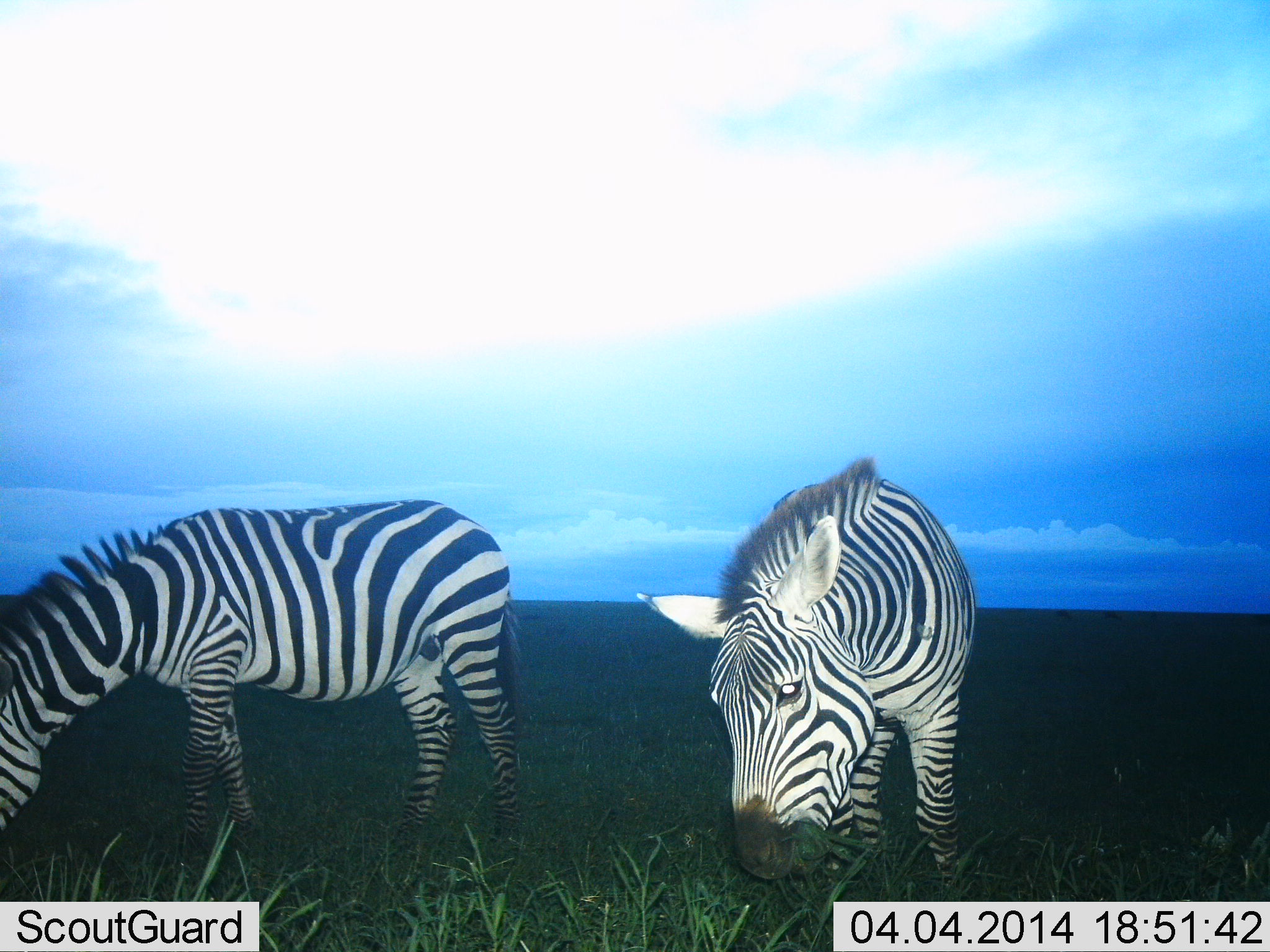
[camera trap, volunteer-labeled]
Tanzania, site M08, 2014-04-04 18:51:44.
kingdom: Animalia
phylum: Chordata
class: Mammalia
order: Perissodactyla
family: Equidae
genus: Equus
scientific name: Equus quagga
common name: plains zebra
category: zebra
Zebra (plains zebra) (Equus quagga), count 2. Behavior (volunteer vote fractions): standing 30%, resting 0%, moving 0%, interacting 0%. Young present (vote fraction): 0%. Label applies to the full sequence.